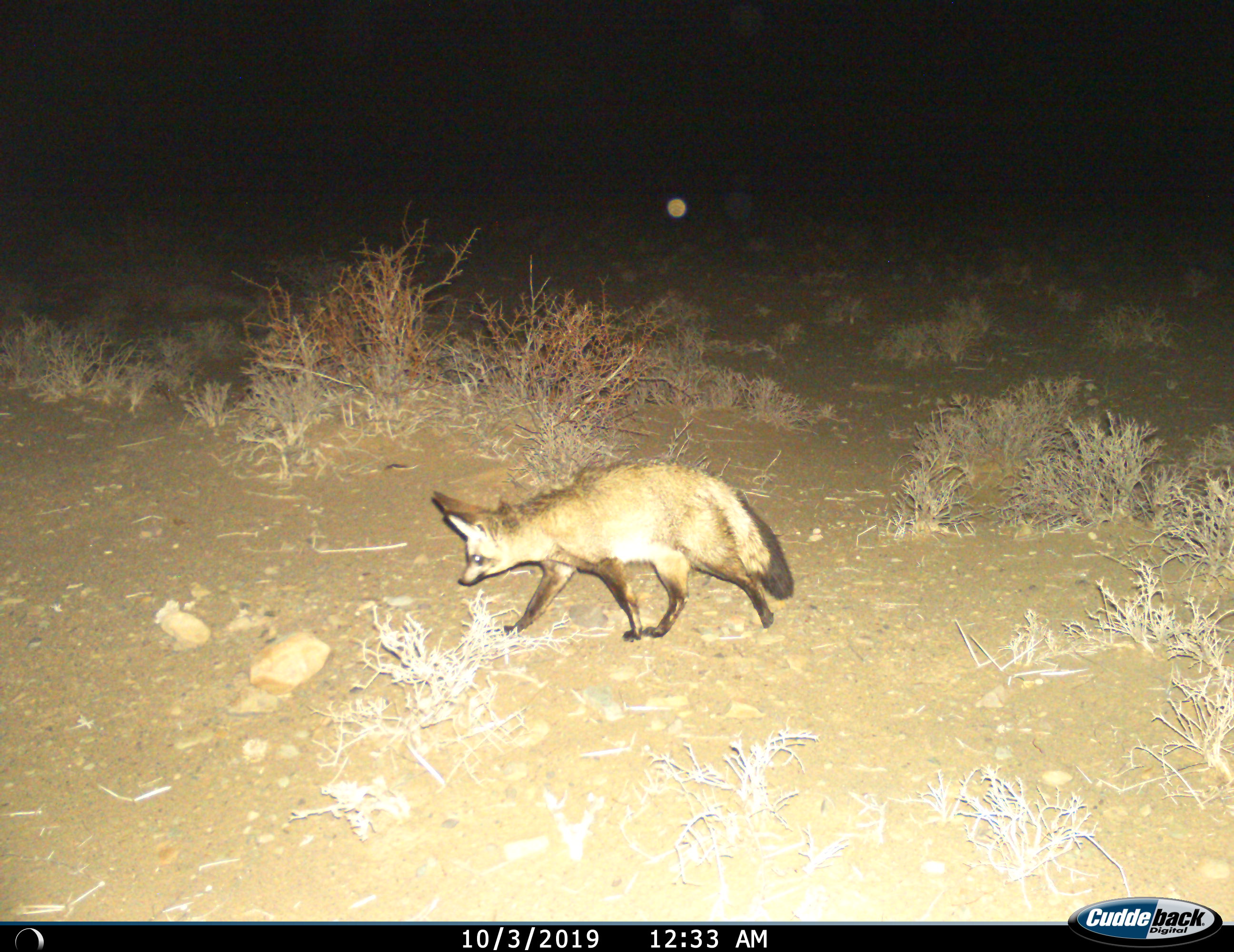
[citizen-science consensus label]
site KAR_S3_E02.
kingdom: Animalia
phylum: Chordata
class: Mammalia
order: Carnivora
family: Canidae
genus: Otocyon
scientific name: Otocyon megalotis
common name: bat-eared fox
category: foxbateared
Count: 1.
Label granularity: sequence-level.